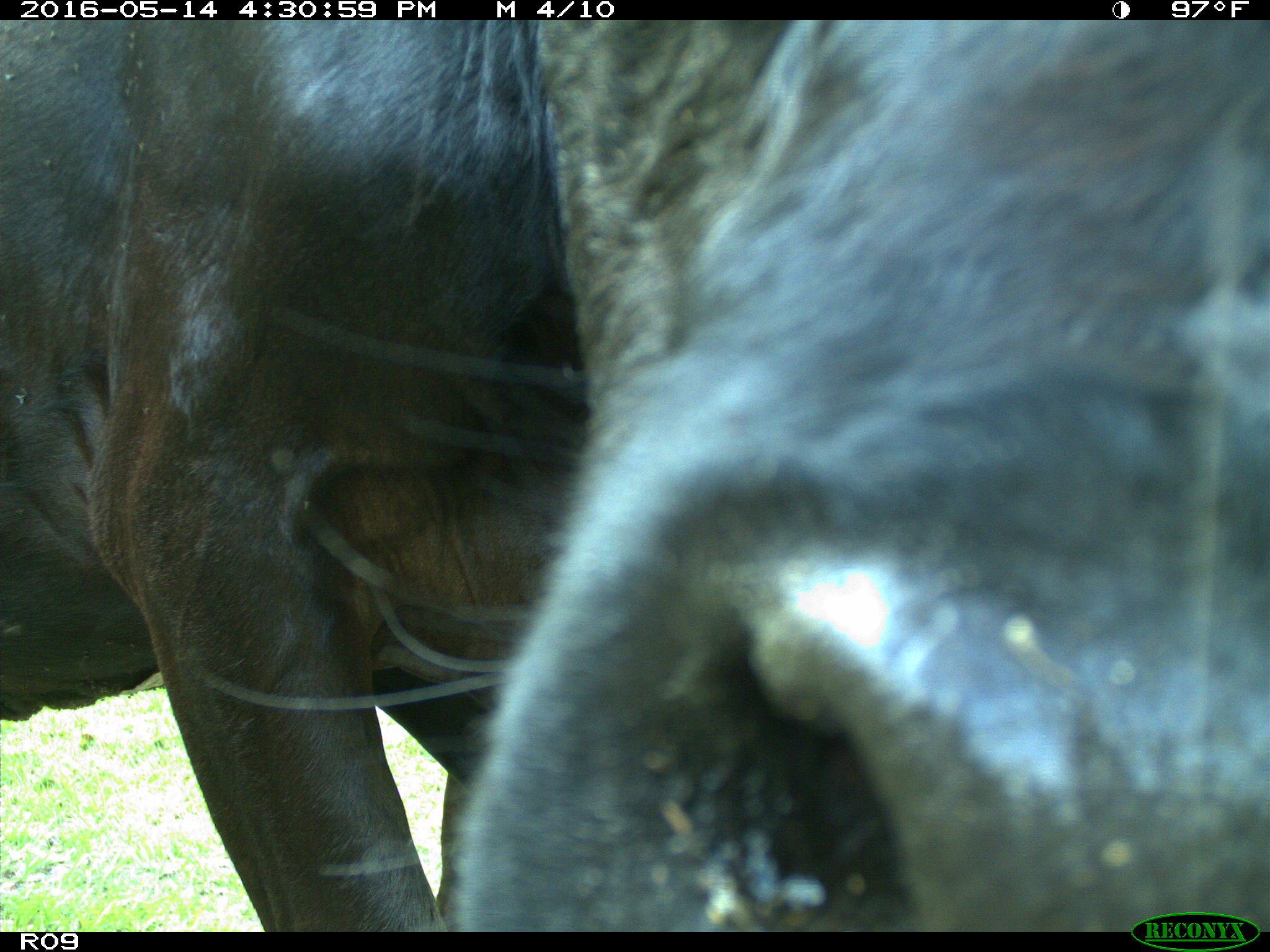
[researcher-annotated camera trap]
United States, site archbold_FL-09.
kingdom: Animalia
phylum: Chordata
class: Mammalia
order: Artiodactyla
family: Bovidae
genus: Bos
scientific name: Bos taurus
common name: domestic cow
Bos taurus (domestic cow).